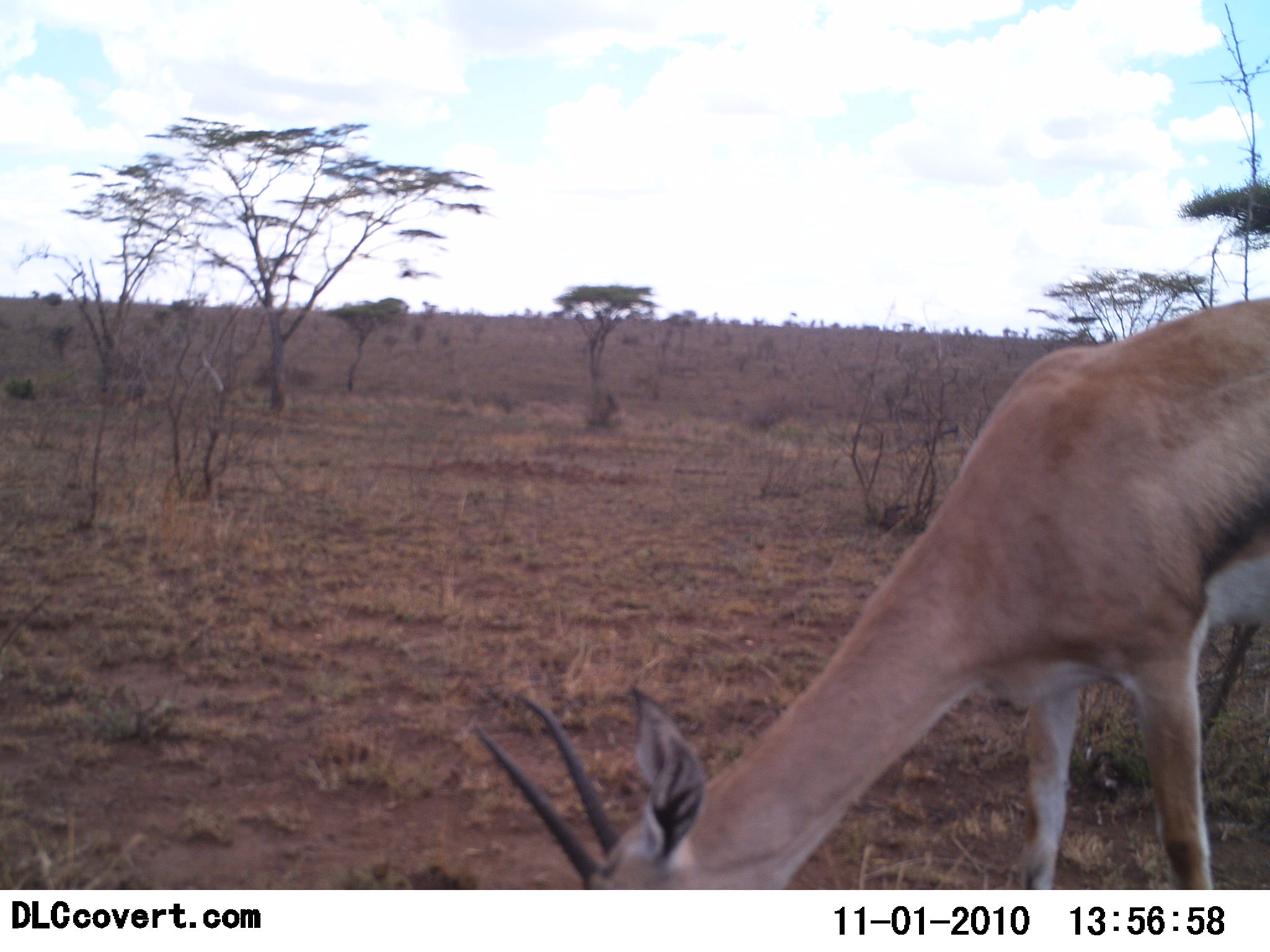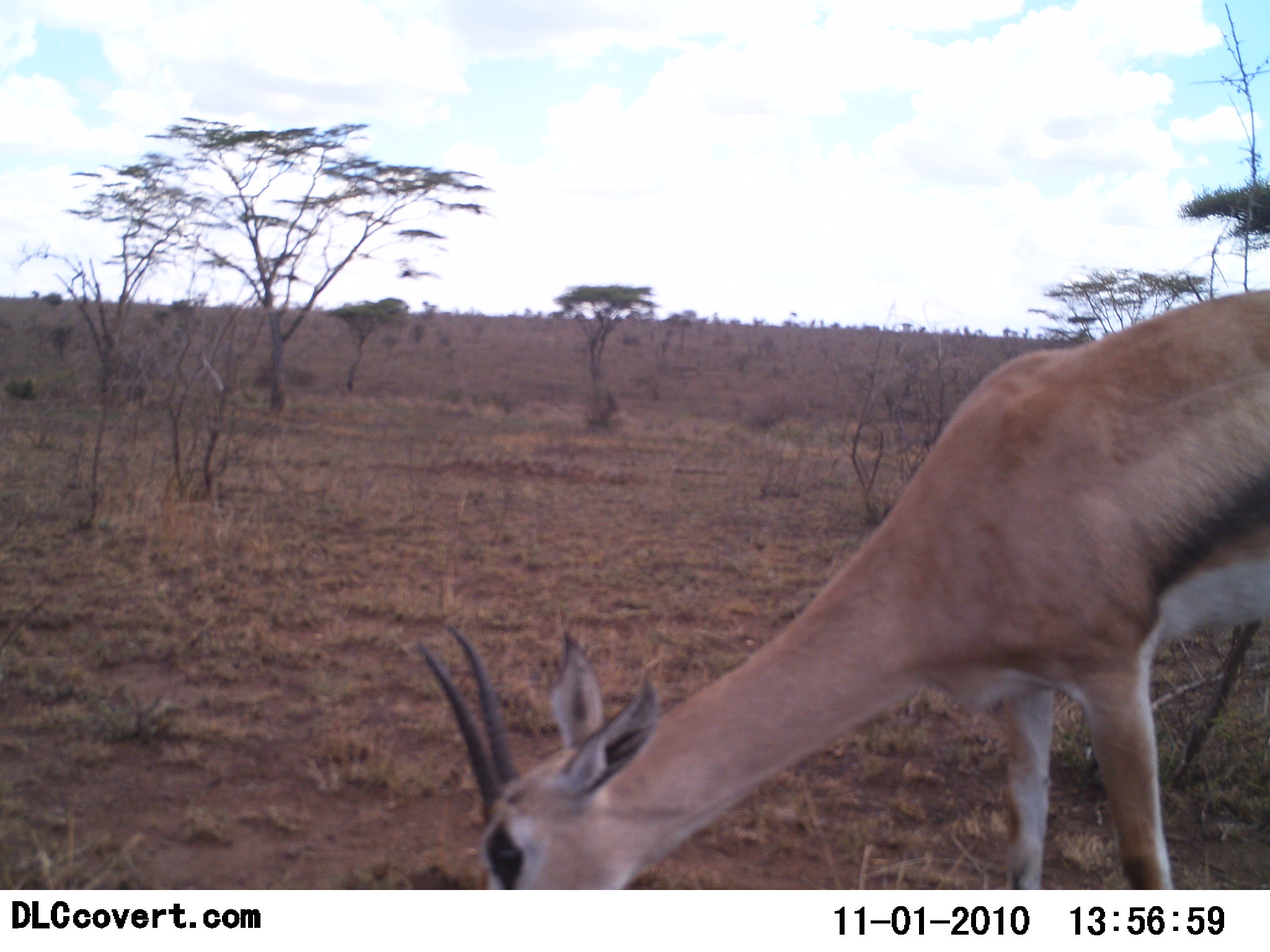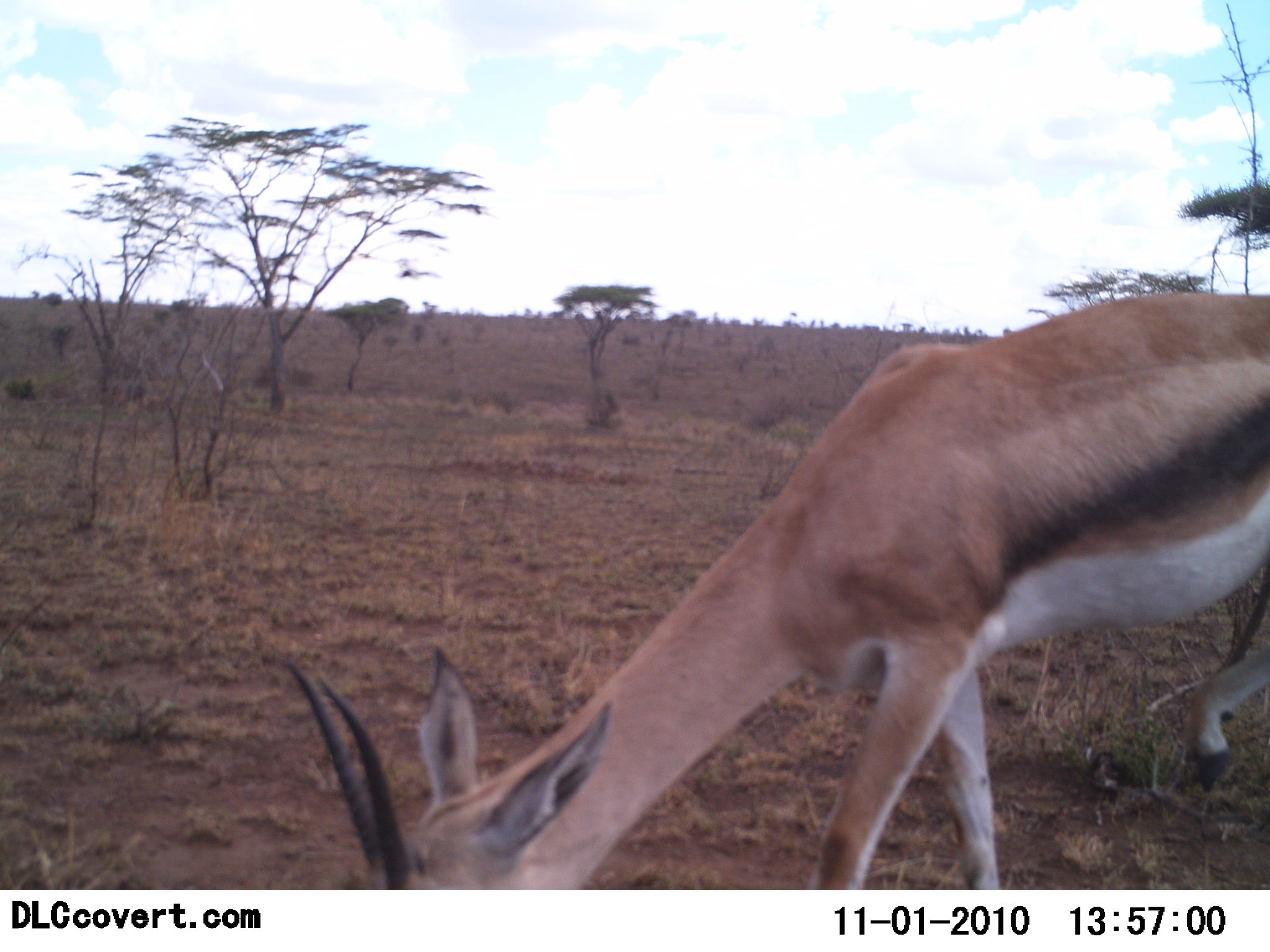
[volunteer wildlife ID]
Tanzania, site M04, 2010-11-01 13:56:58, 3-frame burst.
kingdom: Animalia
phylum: Chordata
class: Mammalia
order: Artiodactyla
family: Bovidae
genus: Eudorcas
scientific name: Eudorcas thomsonii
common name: thomson's gazelle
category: gazellethomsons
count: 1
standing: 12%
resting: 0%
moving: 18%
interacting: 0%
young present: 0%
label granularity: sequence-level